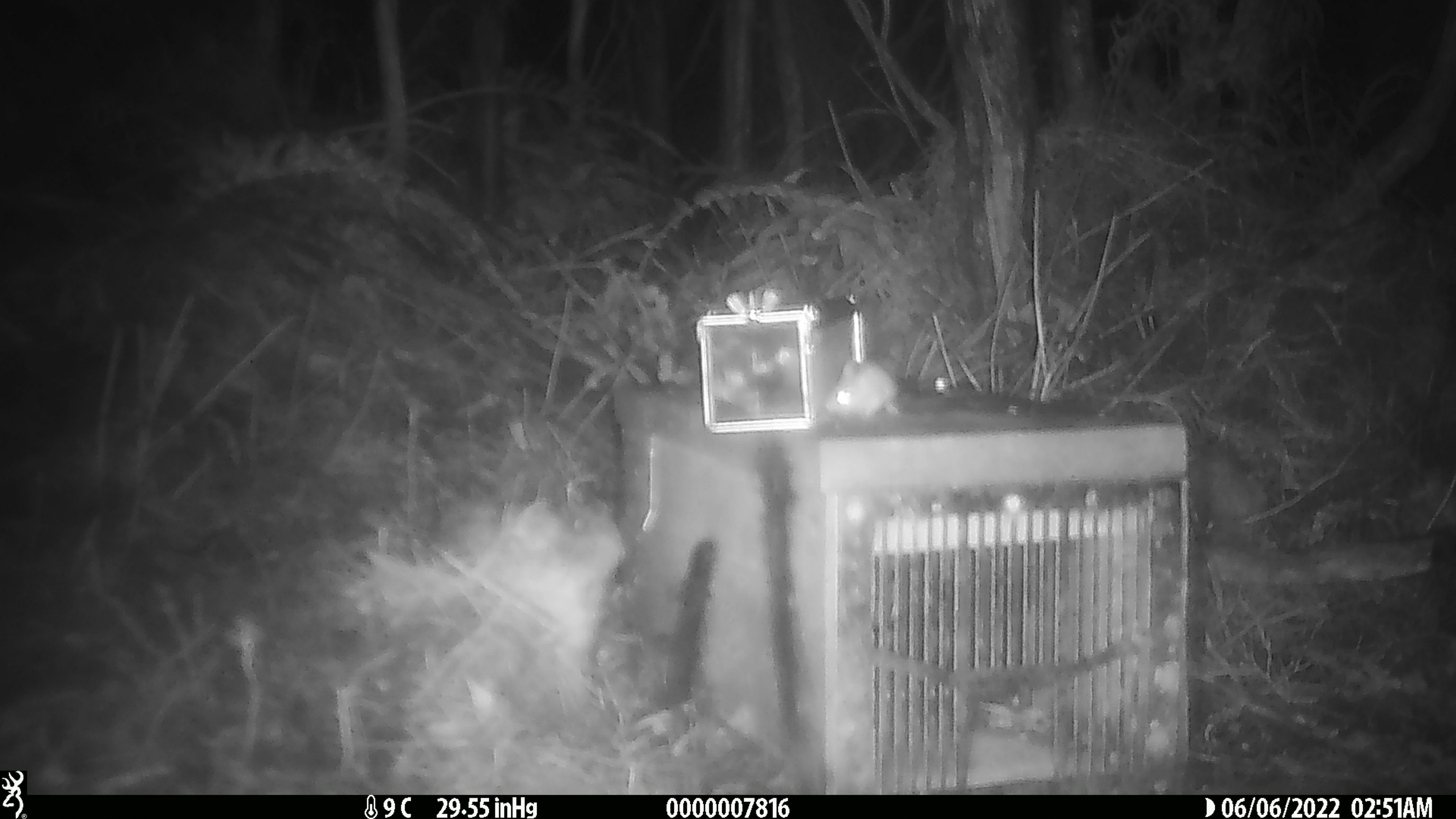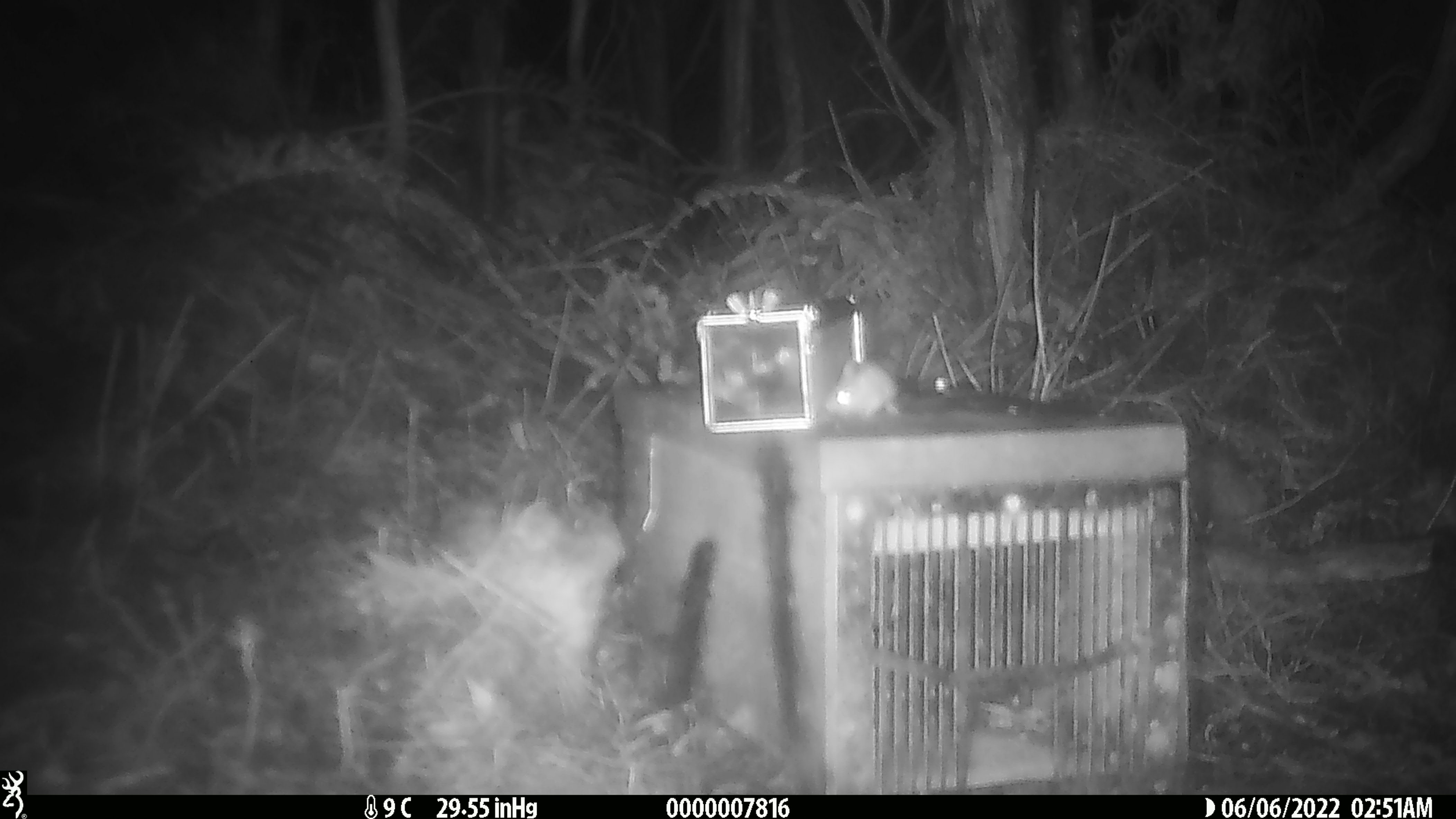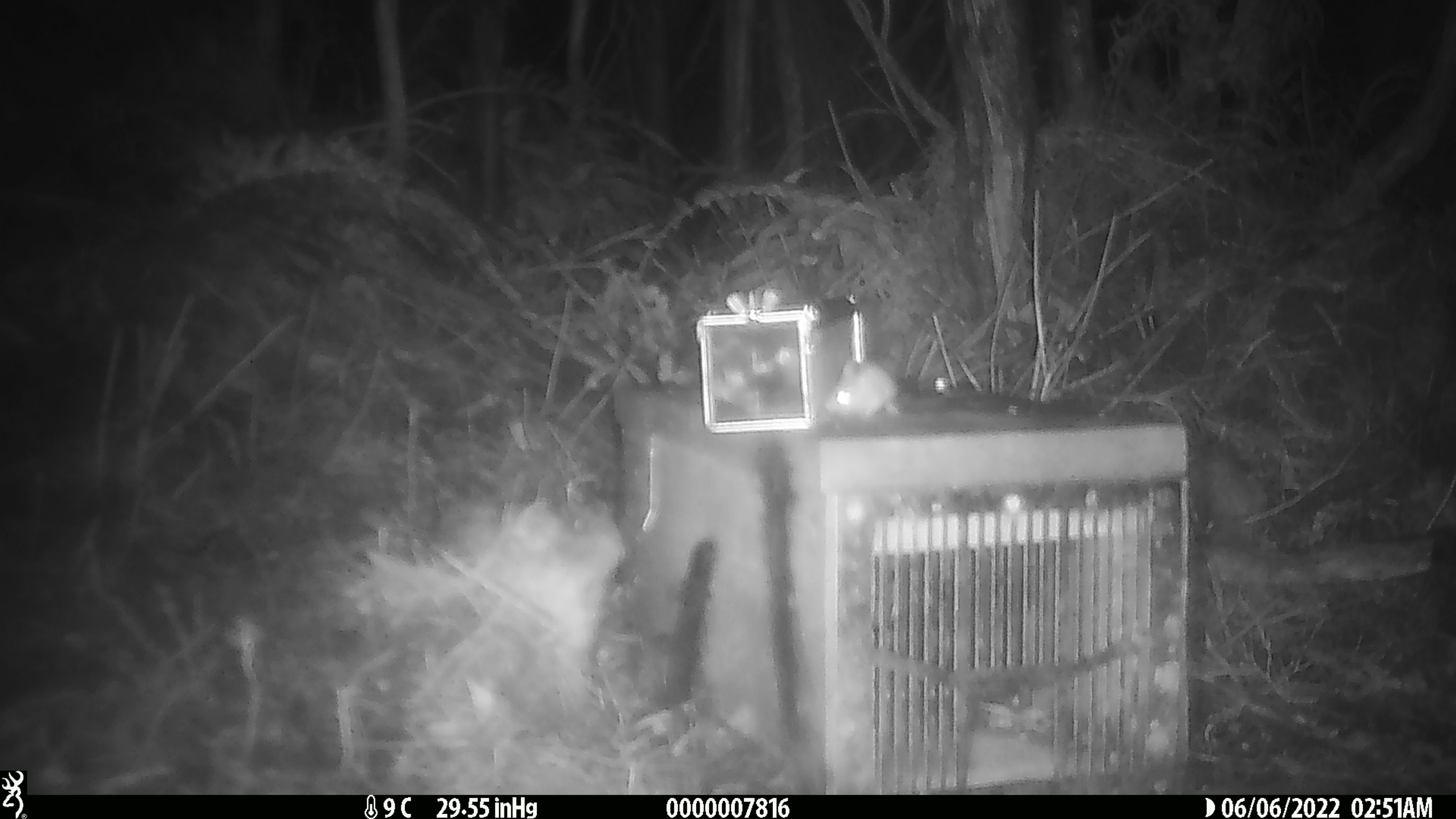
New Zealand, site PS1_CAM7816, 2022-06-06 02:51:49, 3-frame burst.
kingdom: Animalia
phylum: Chordata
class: Mammalia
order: Rodentia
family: Muridae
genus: Mus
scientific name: Mus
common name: mouse